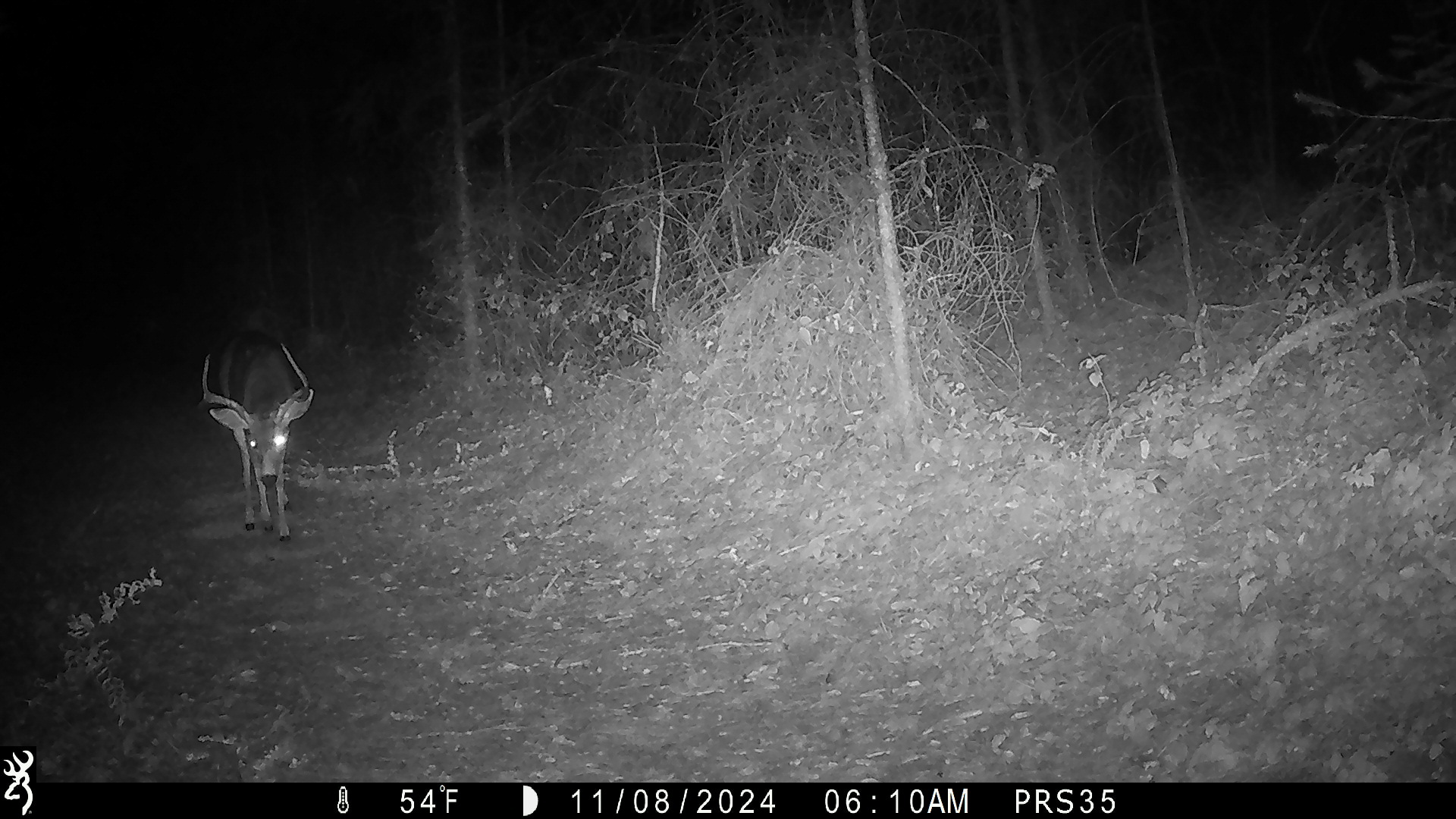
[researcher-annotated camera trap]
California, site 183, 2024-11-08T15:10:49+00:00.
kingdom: Animalia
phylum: Chordata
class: Mammalia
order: Artiodactyla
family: Cervidae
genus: Odocoileus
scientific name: Odocoileus hemionus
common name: mule deer